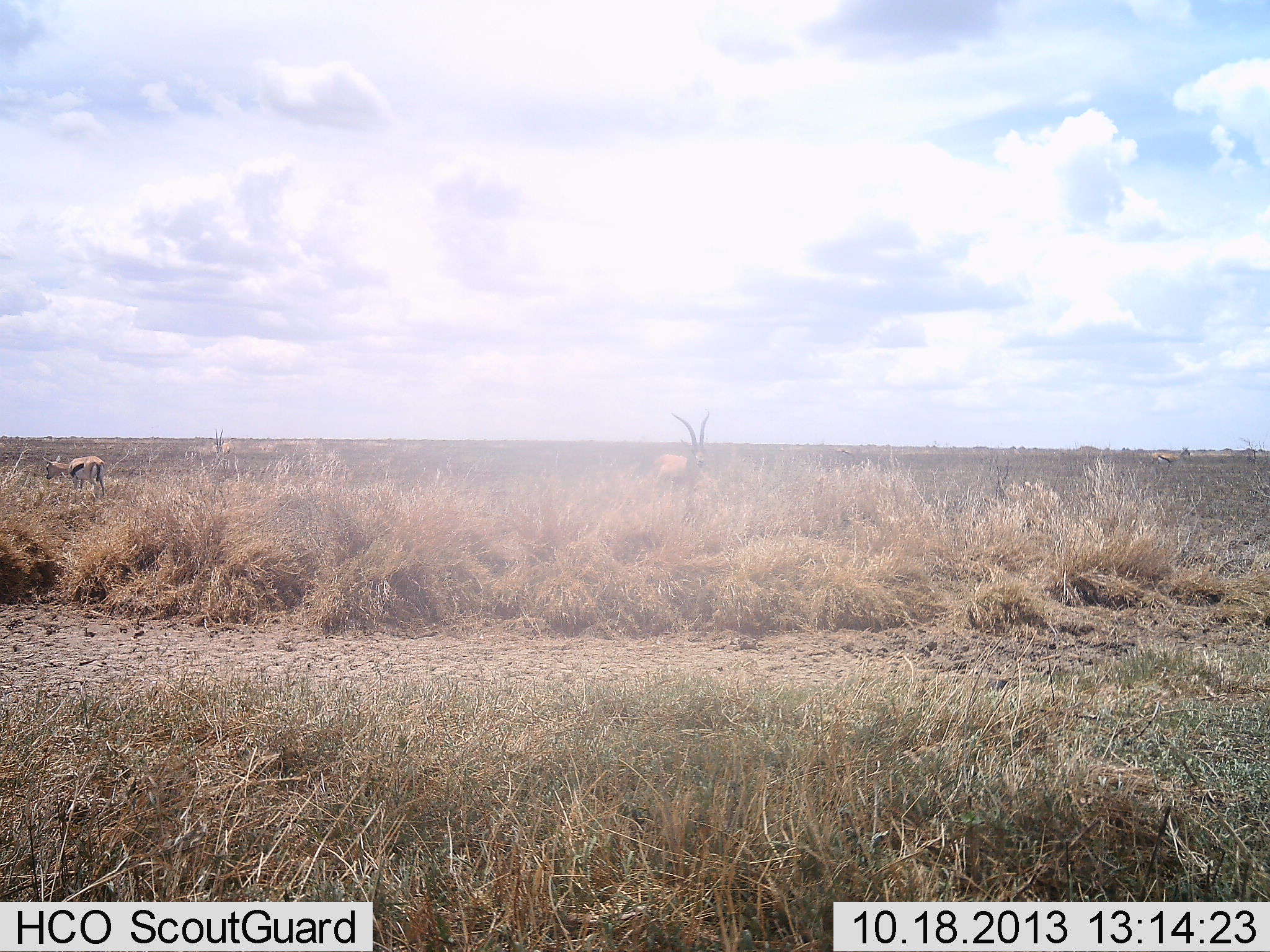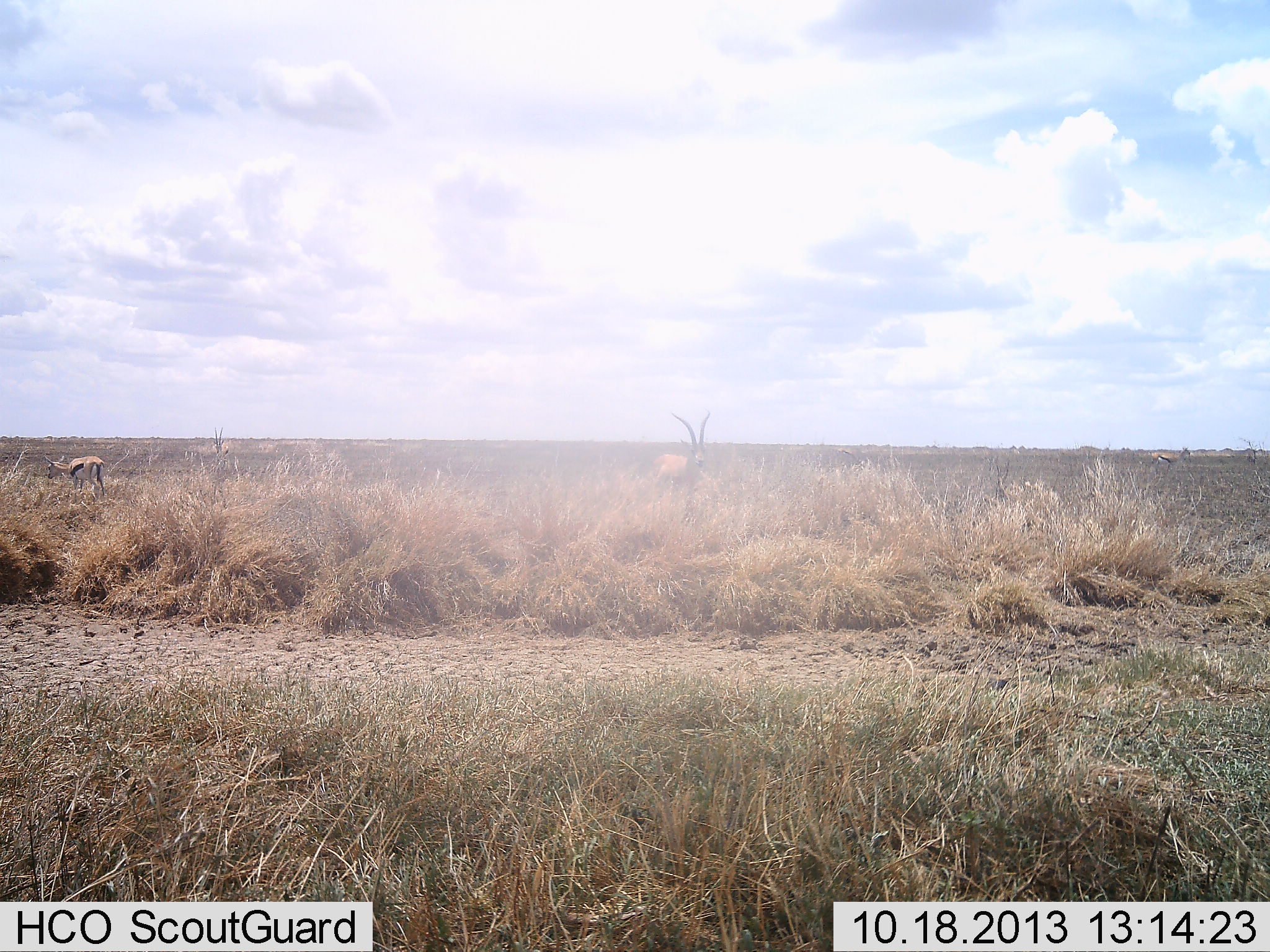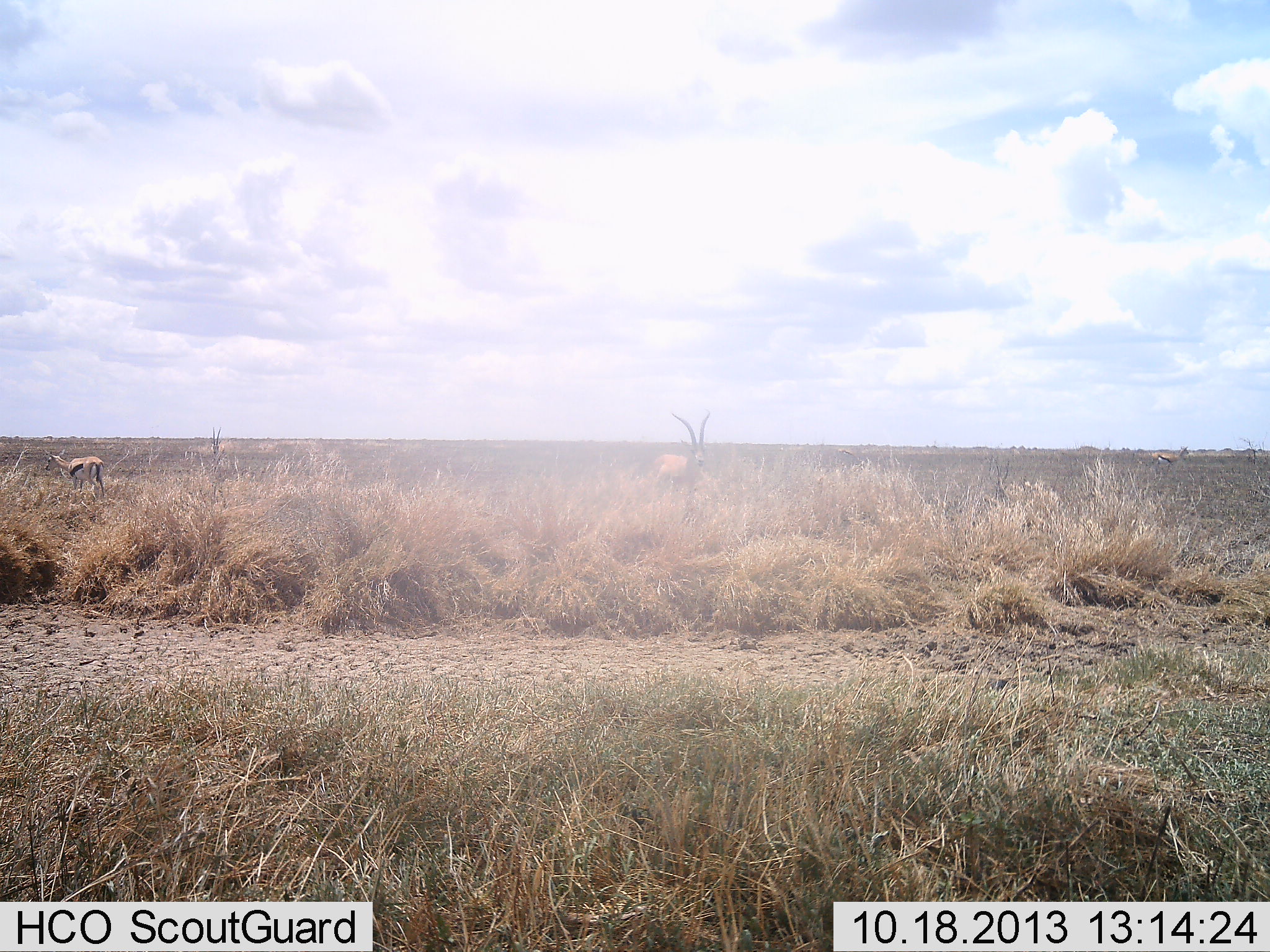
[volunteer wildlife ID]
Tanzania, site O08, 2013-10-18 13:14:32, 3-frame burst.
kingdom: Animalia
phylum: Chordata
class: Mammalia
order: Artiodactyla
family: Bovidae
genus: Eudorcas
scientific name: Eudorcas thomsonii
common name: thomson's gazelle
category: gazellethomsons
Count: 3.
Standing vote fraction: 79%.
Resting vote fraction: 4%.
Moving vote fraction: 4%.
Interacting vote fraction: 4%.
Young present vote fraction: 0%.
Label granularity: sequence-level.